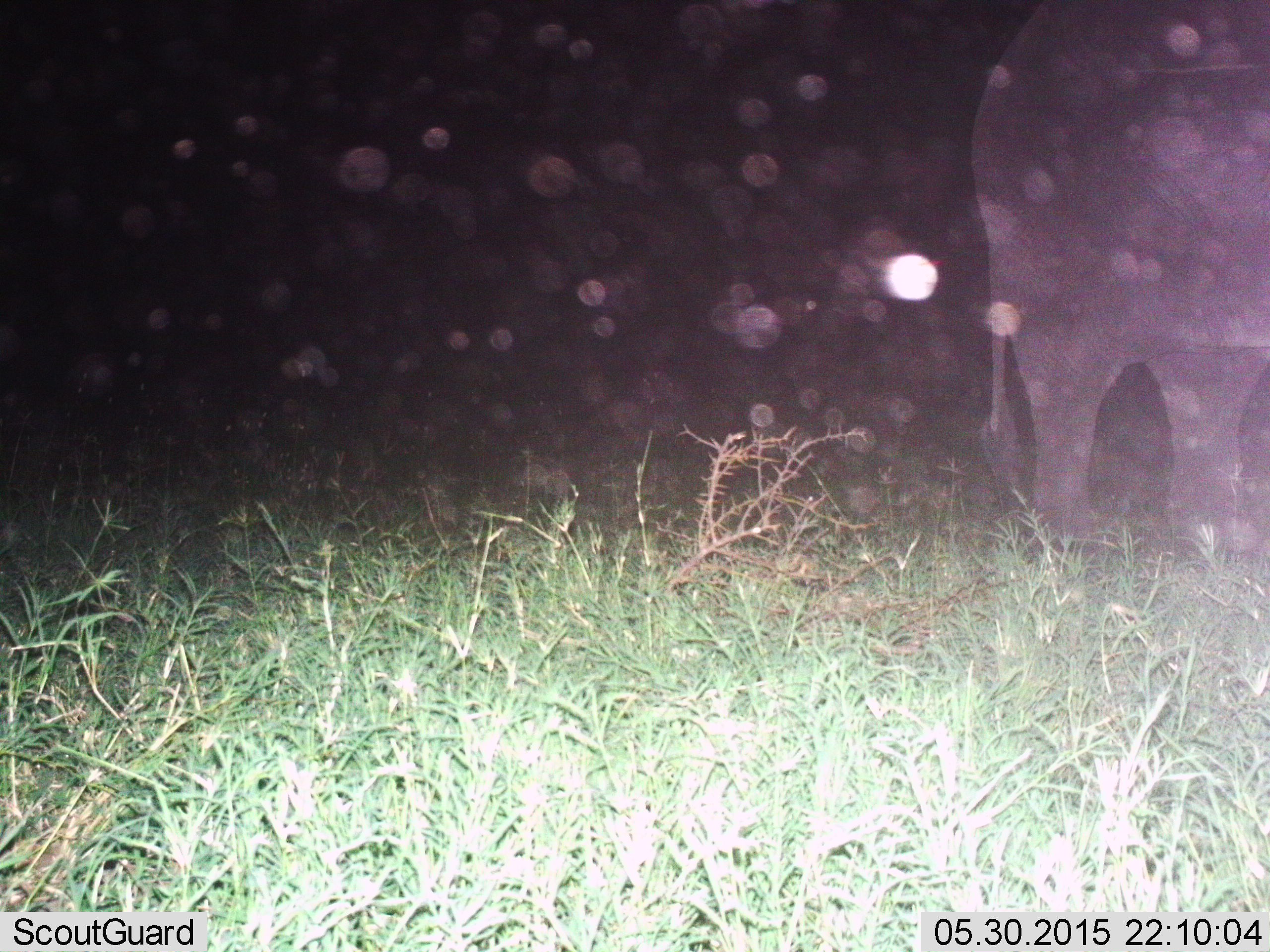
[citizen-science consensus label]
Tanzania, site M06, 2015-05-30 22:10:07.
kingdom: Animalia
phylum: Chordata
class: Mammalia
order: Proboscidea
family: Elephantidae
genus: Loxodonta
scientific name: Loxodonta africana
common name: african bush elephant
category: elephant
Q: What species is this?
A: Elephant (african bush elephant) (Loxodonta africana).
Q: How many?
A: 1.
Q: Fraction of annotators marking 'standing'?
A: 70%.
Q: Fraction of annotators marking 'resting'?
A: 0%.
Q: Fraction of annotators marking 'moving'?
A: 30%.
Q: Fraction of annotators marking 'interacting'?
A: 0%.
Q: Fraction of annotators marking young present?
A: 0%.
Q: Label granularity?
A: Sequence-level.